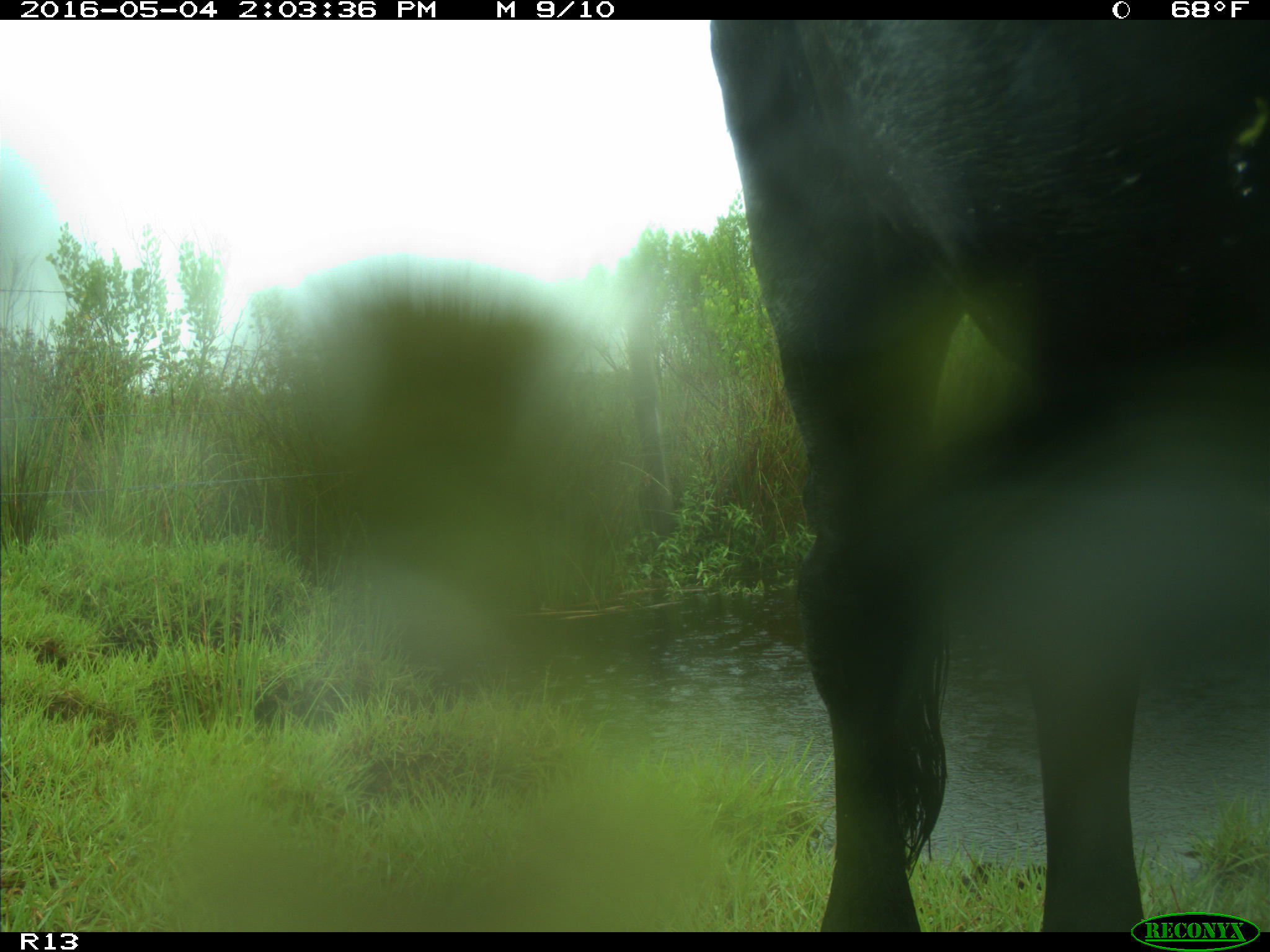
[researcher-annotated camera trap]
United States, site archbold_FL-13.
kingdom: Animalia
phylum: Chordata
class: Mammalia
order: Artiodactyla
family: Bovidae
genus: Bos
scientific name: Bos taurus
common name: domestic cow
Bos taurus (domestic cow).